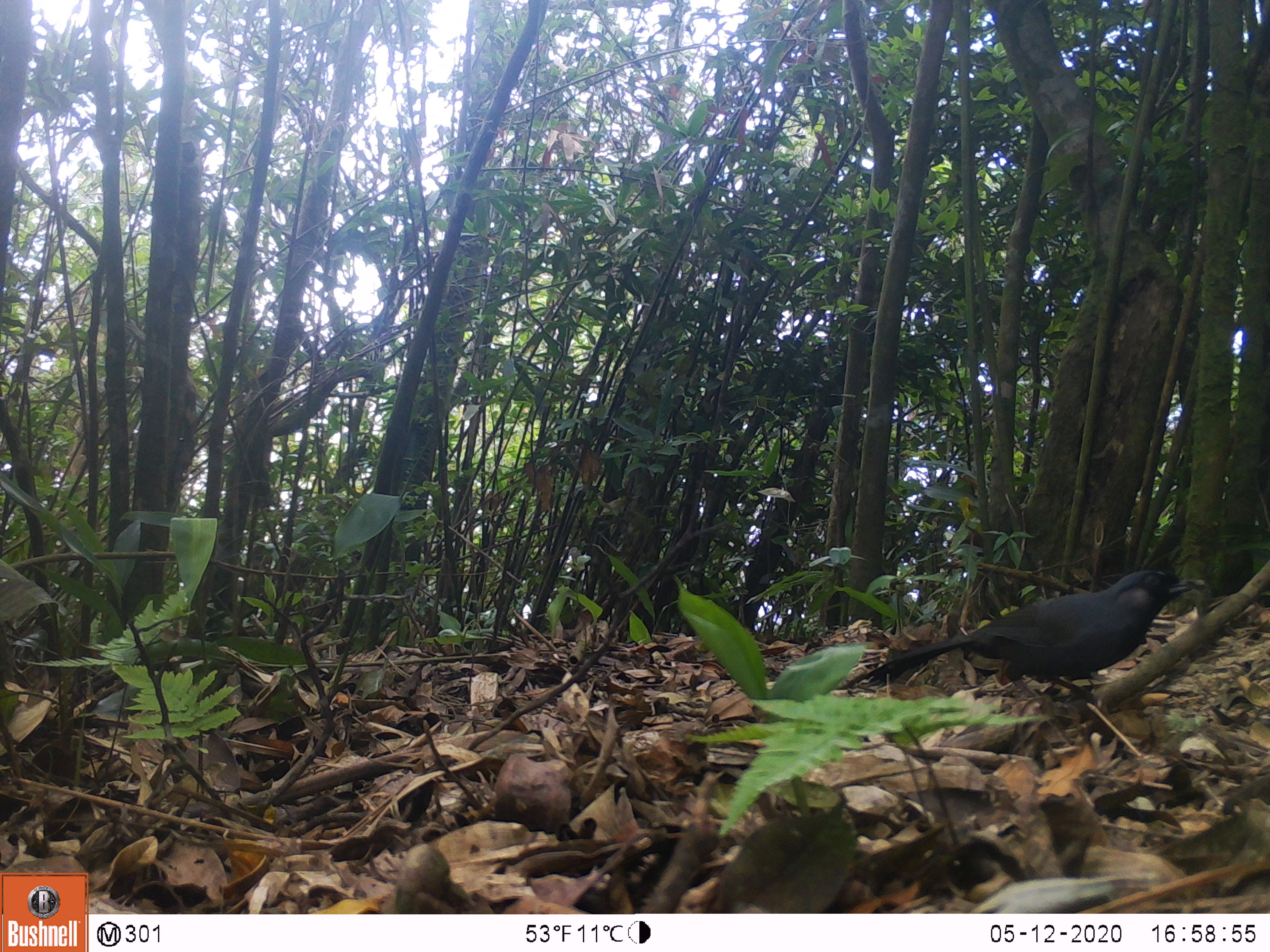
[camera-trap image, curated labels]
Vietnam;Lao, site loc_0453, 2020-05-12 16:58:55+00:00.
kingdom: Animalia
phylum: Chordata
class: Aves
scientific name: Aves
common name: bird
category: unidentified bird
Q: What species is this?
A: Unidentified bird (bird) (Aves).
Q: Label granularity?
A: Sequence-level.